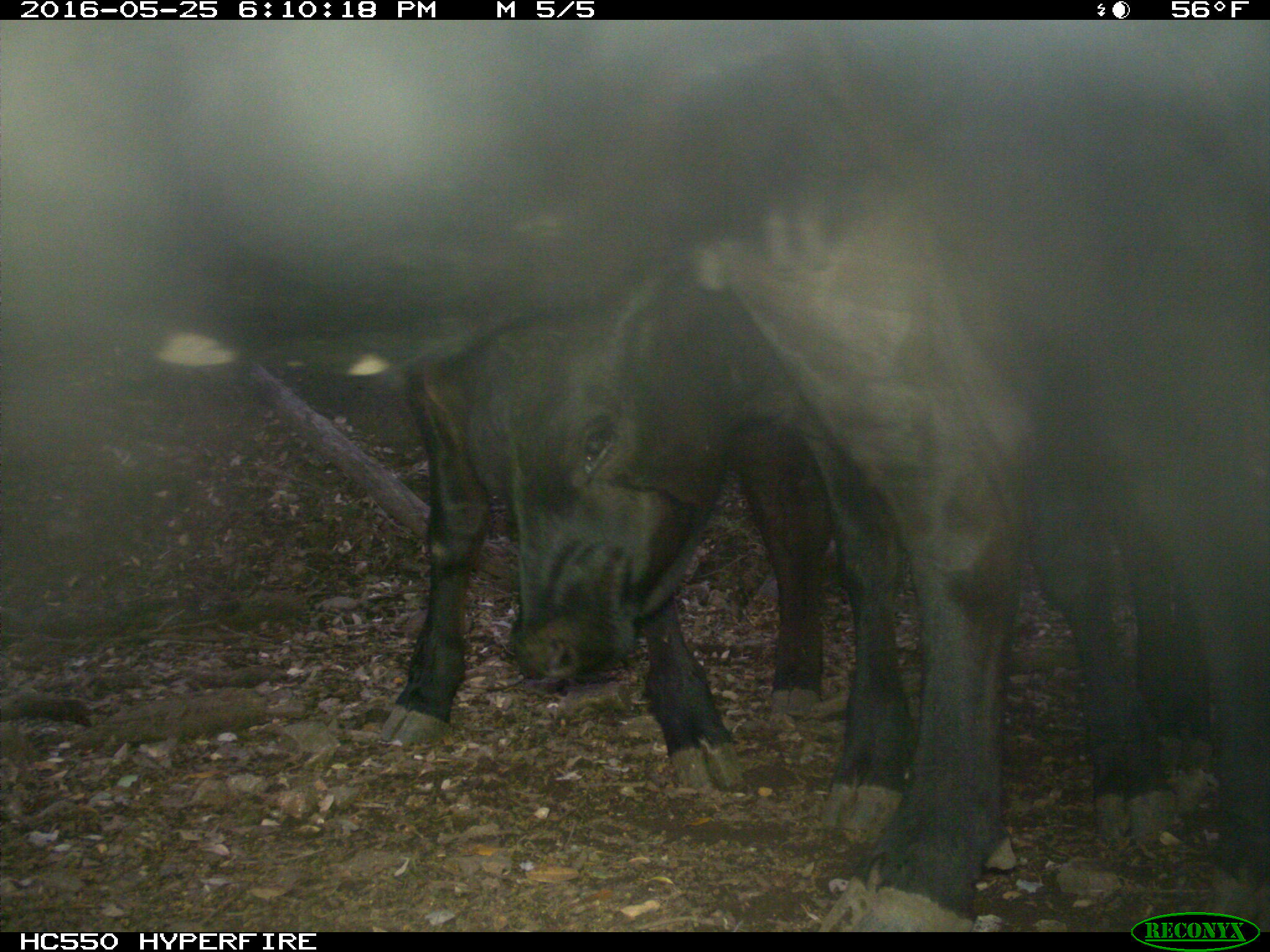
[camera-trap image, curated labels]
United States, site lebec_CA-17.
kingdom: Animalia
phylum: Chordata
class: Mammalia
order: Artiodactyla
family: Bovidae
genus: Bos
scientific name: Bos taurus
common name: domestic cow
Bos taurus (domestic cow).